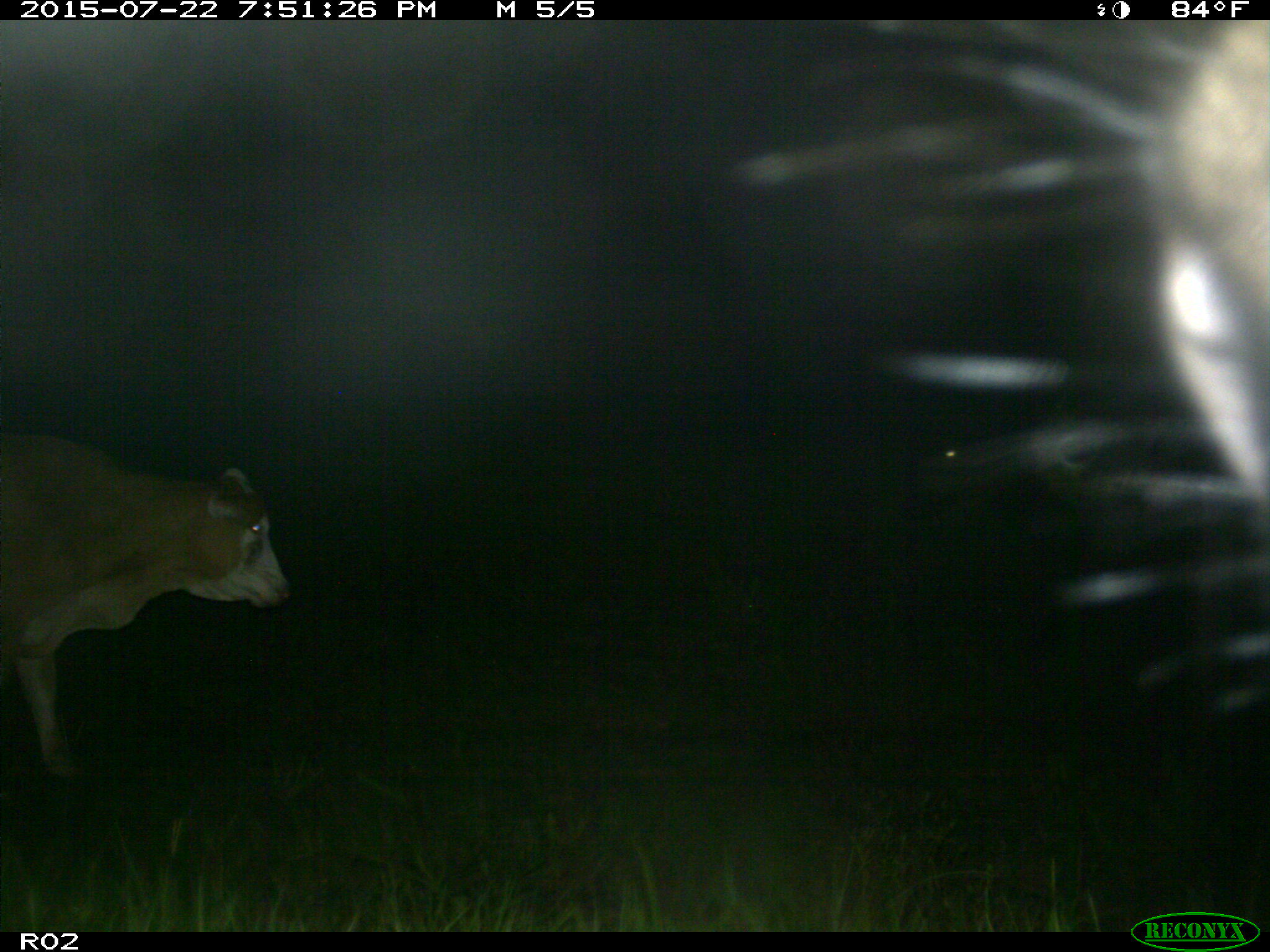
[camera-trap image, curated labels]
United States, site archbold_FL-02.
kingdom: Animalia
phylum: Chordata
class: Mammalia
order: Artiodactyla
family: Bovidae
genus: Bos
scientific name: Bos taurus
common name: domestic cow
Bos taurus (domestic cow).